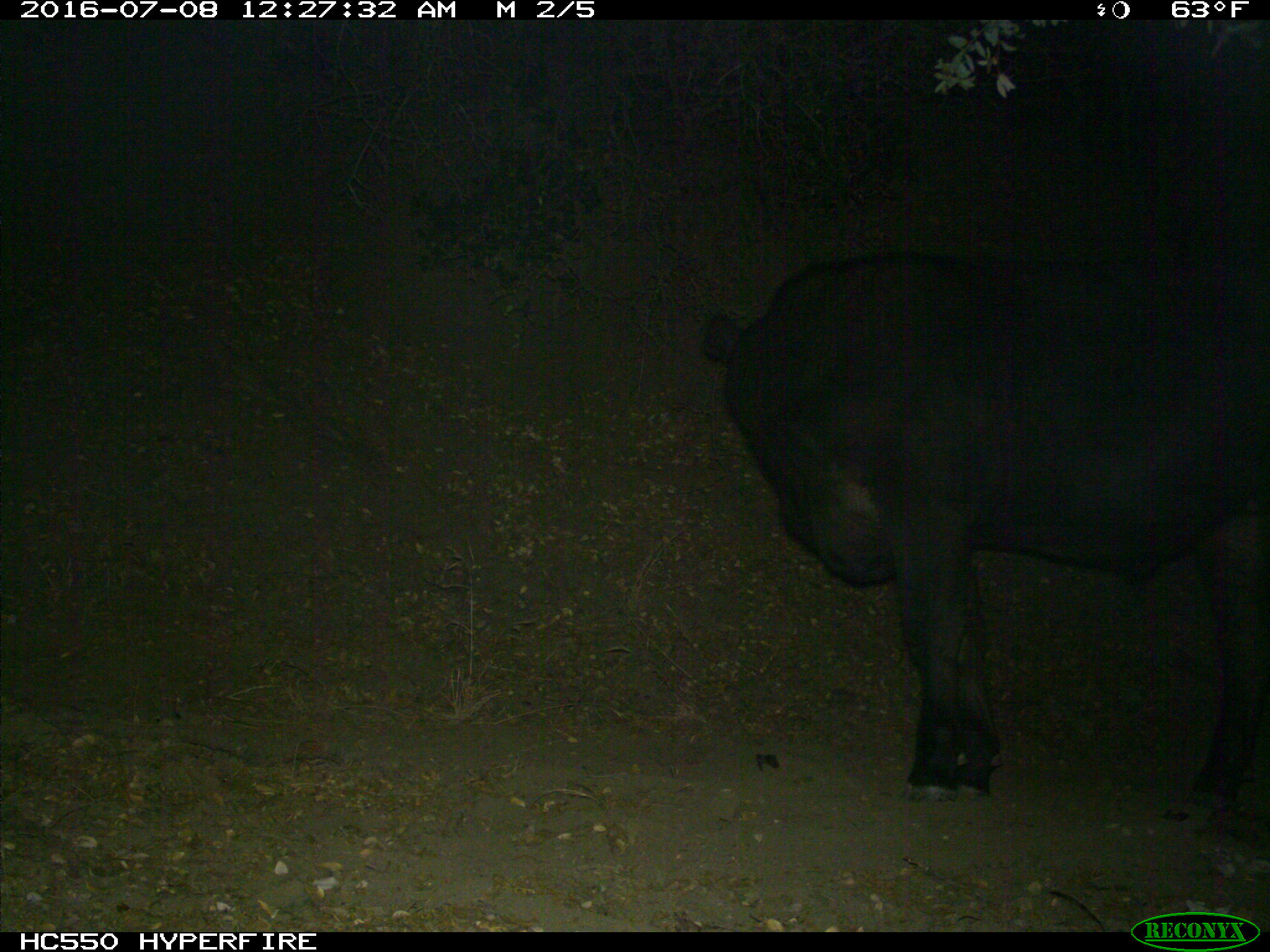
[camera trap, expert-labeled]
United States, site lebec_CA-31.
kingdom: Animalia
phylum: Chordata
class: Mammalia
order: Artiodactyla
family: Bovidae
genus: Bos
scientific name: Bos taurus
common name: domestic cow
Bos taurus (domestic cow).